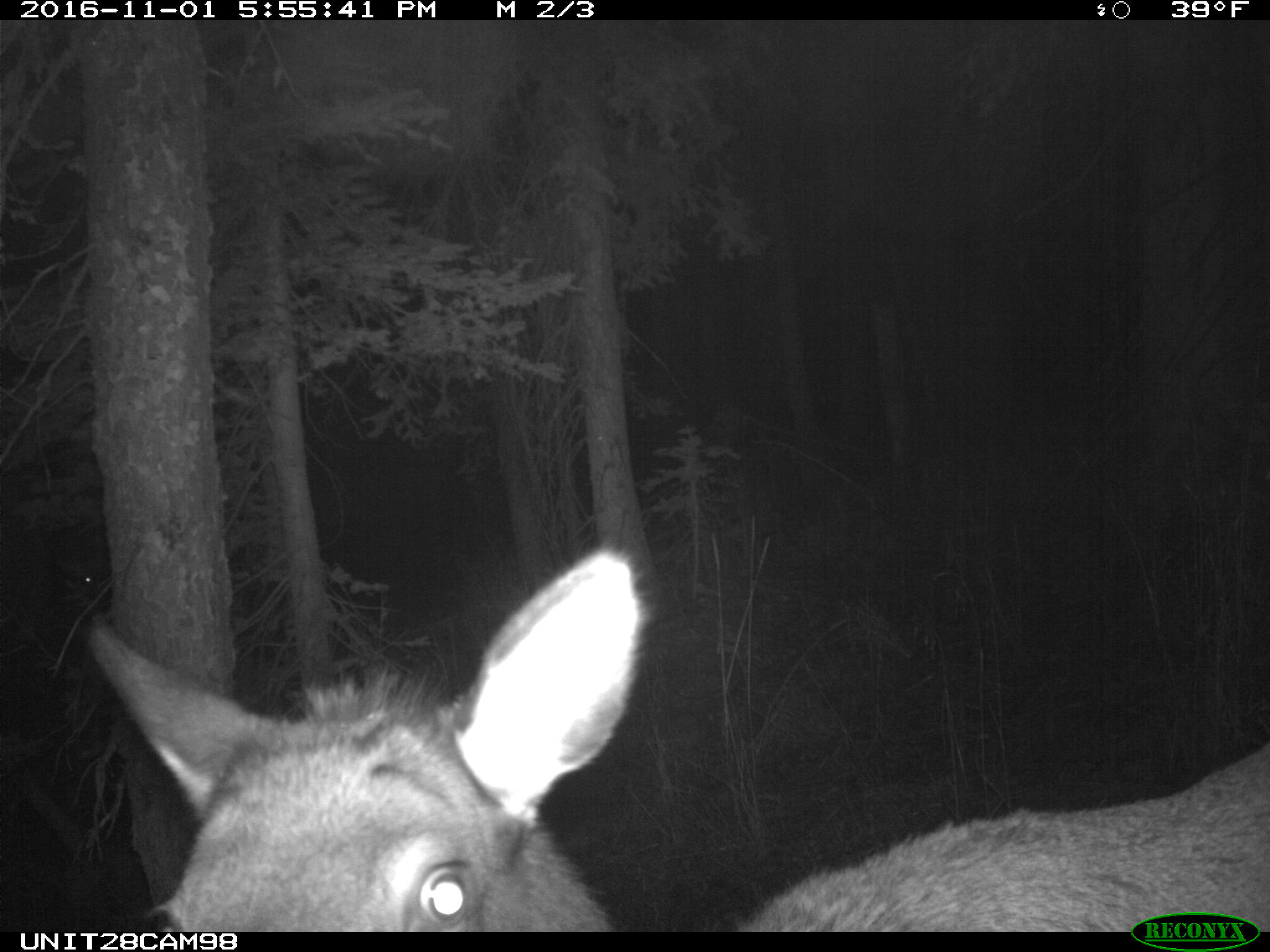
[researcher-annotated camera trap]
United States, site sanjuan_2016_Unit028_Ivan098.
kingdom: Animalia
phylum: Chordata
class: Mammalia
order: Artiodactyla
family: Cervidae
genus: Cervus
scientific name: Cervus elaphus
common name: red deer